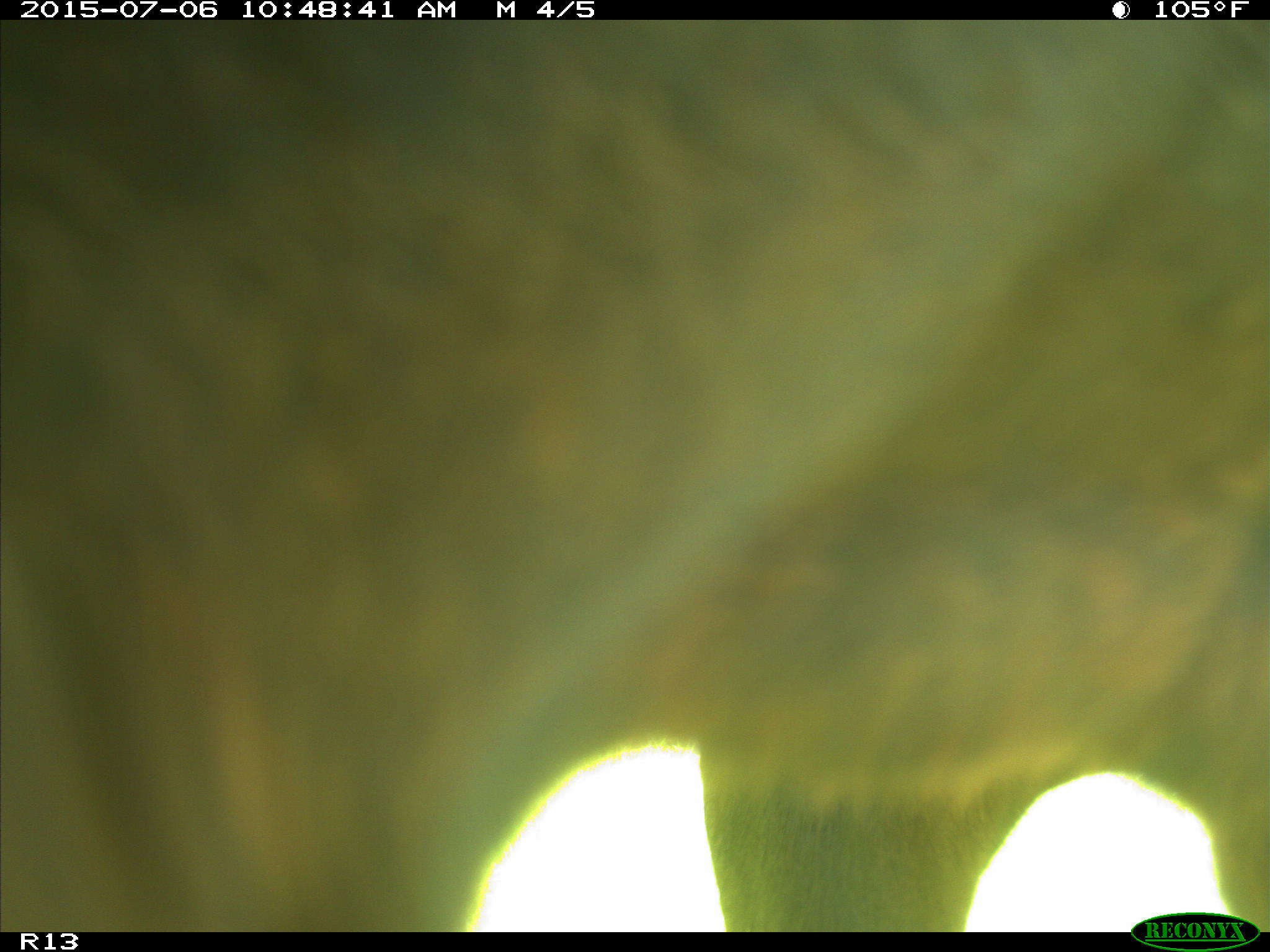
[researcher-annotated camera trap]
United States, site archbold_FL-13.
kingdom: Animalia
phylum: Chordata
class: Mammalia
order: Artiodactyla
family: Bovidae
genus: Bos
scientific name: Bos taurus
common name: domestic cow